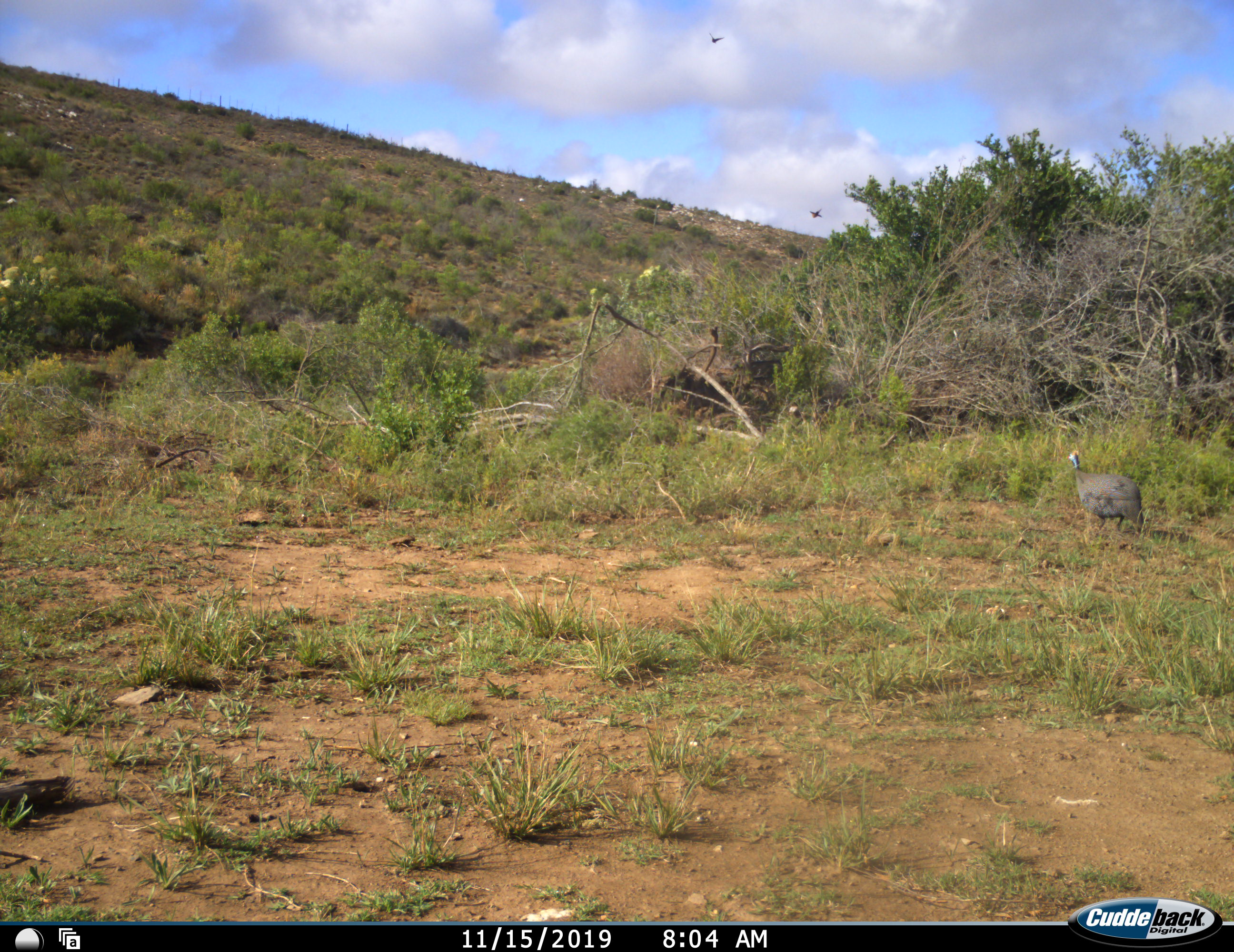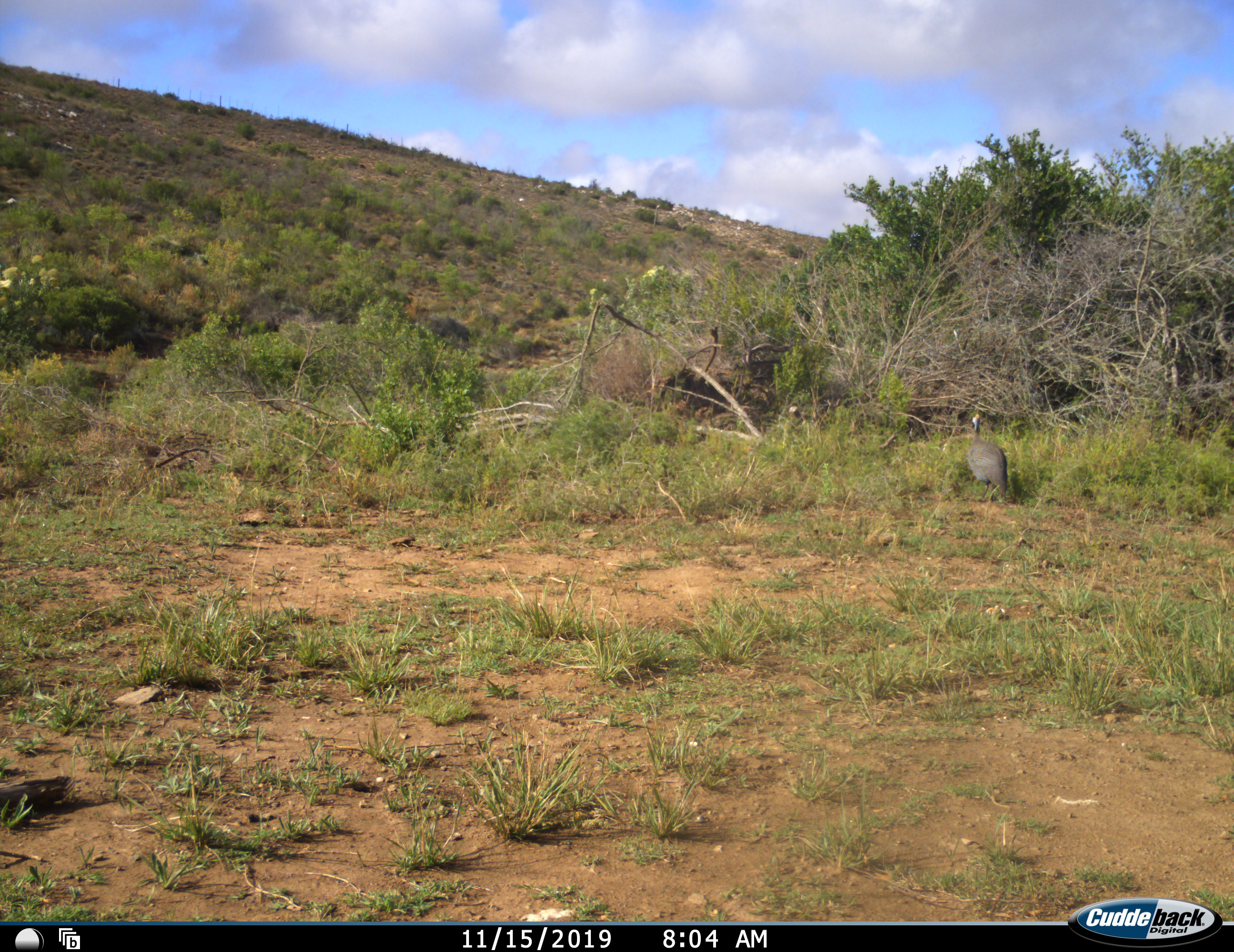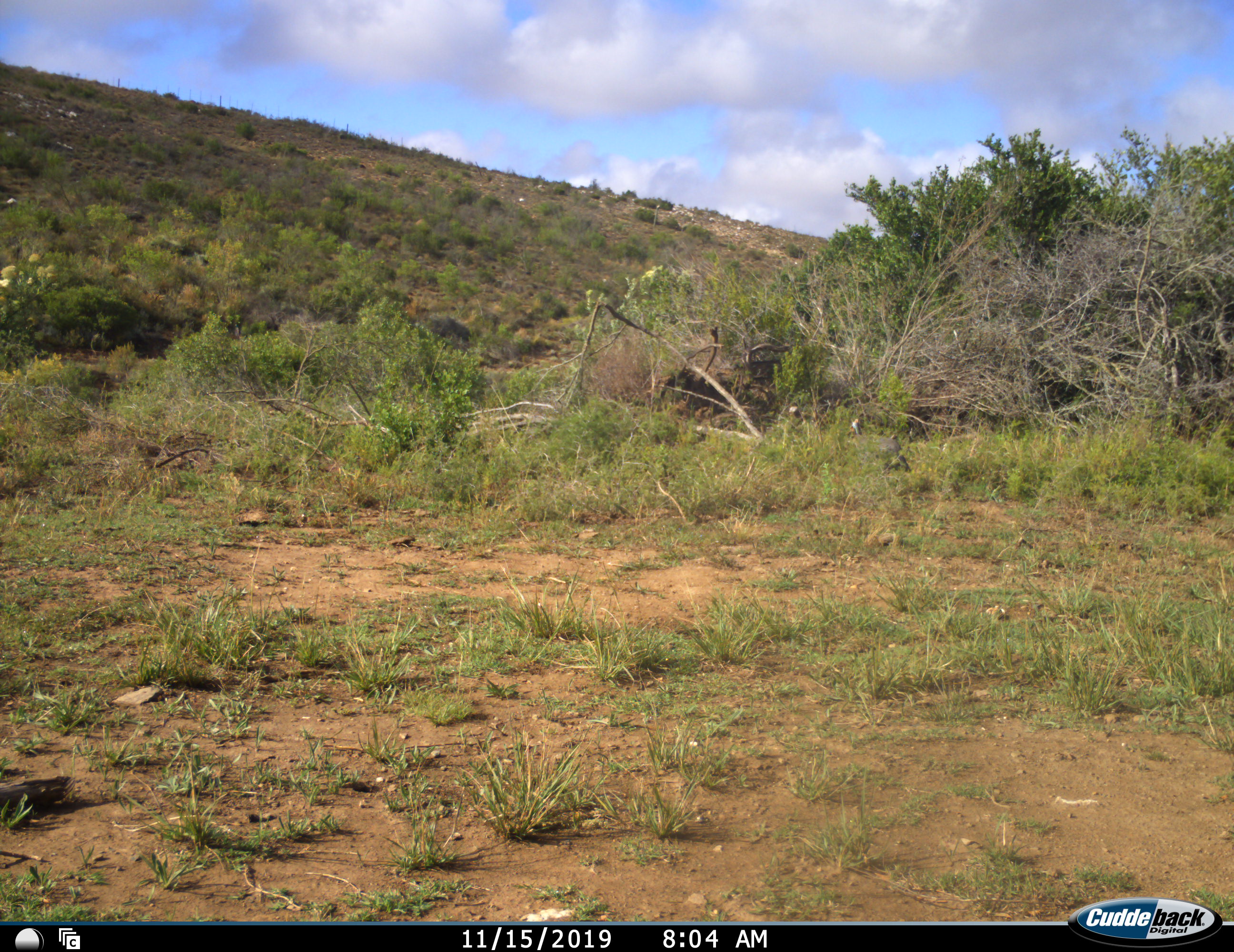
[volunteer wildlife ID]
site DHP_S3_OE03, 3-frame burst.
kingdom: Animalia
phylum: Chordata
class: Aves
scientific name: Aves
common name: bird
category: birdother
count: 3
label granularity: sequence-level